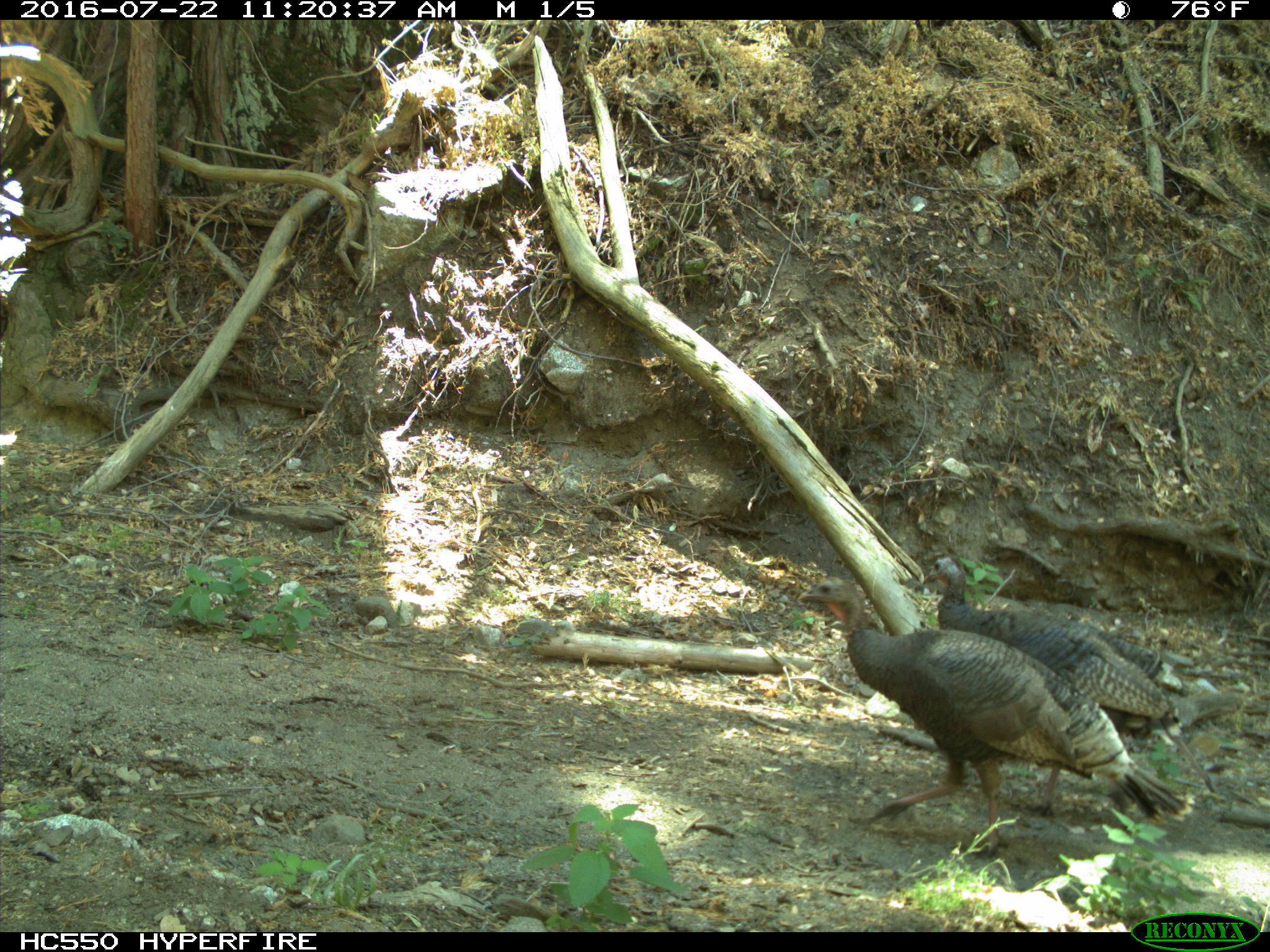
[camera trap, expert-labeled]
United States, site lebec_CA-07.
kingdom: Animalia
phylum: Chordata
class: Aves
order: Galliformes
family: Phasianidae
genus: Meleagris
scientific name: Meleagris gallopavo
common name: wild turkey